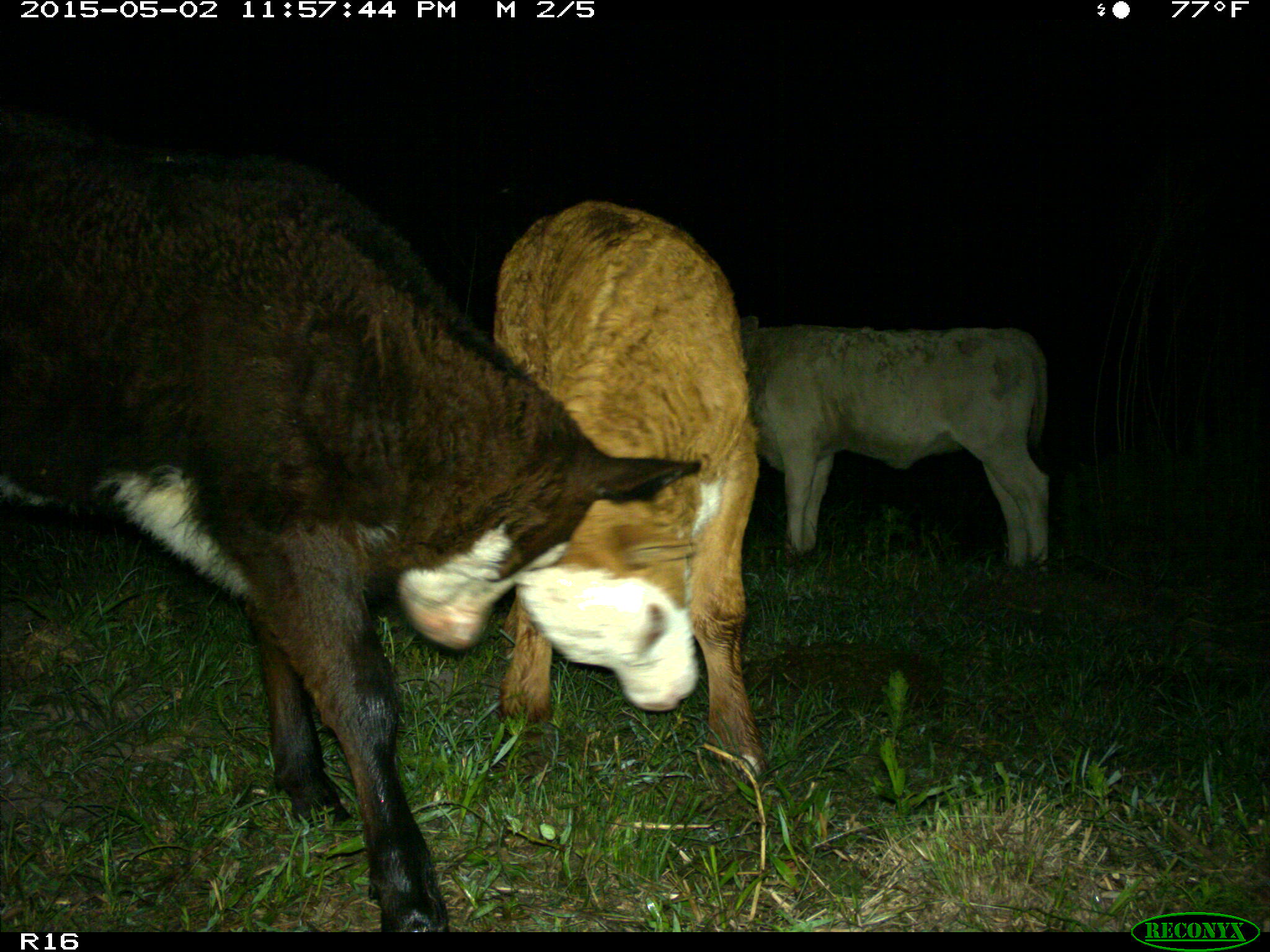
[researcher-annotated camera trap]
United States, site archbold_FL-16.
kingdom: Animalia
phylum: Chordata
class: Mammalia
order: Artiodactyla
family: Bovidae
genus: Bos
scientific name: Bos taurus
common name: domestic cow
Bos taurus (domestic cow).